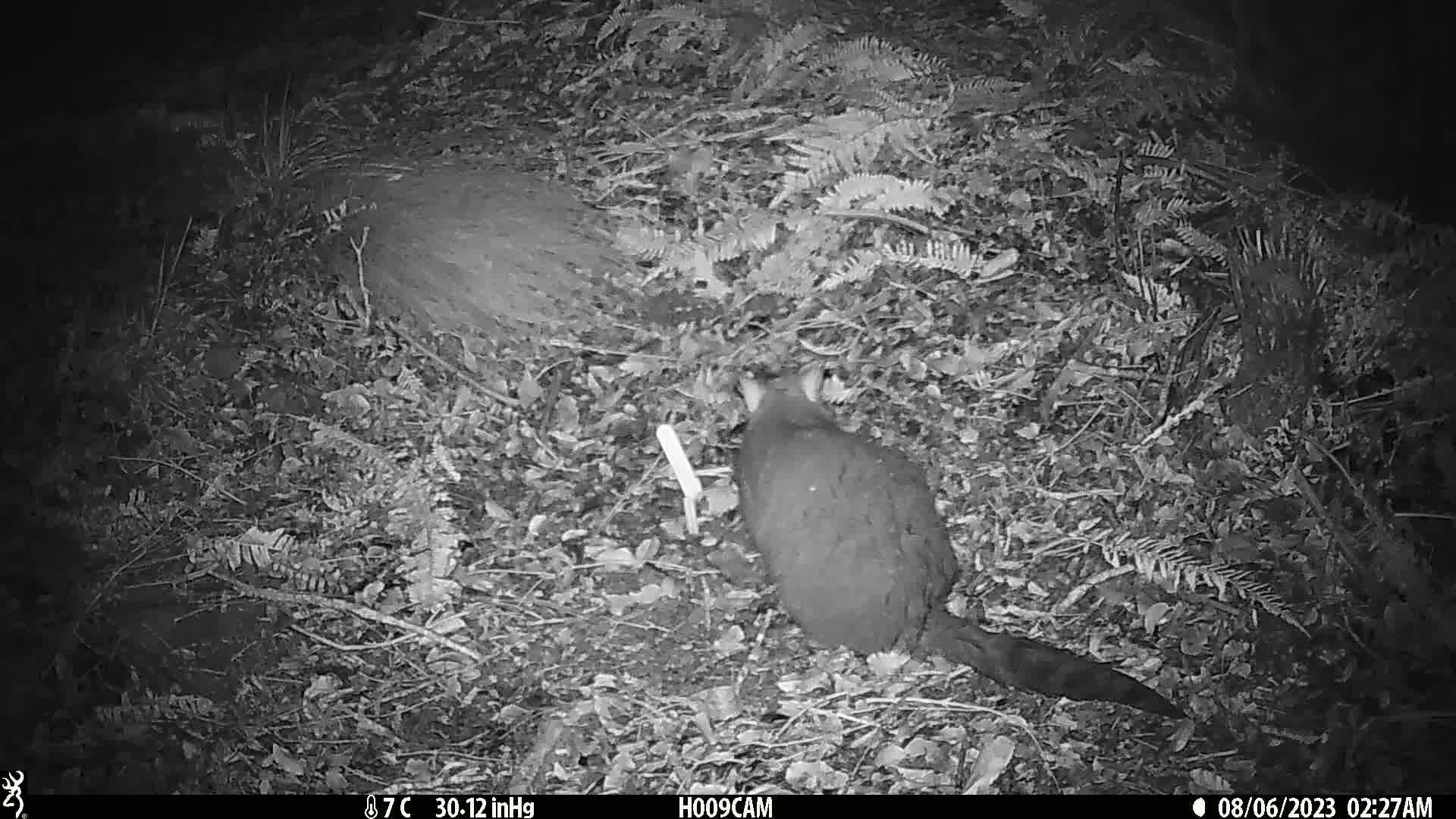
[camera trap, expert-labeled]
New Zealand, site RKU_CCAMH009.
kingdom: Animalia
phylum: Chordata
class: Mammalia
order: Diprotodontia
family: Phalangeridae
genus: Trichosurus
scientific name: Trichosurus vulpecula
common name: common brushtail possum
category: possum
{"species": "possum (common brushtail possum) (Trichosurus vulpecula)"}